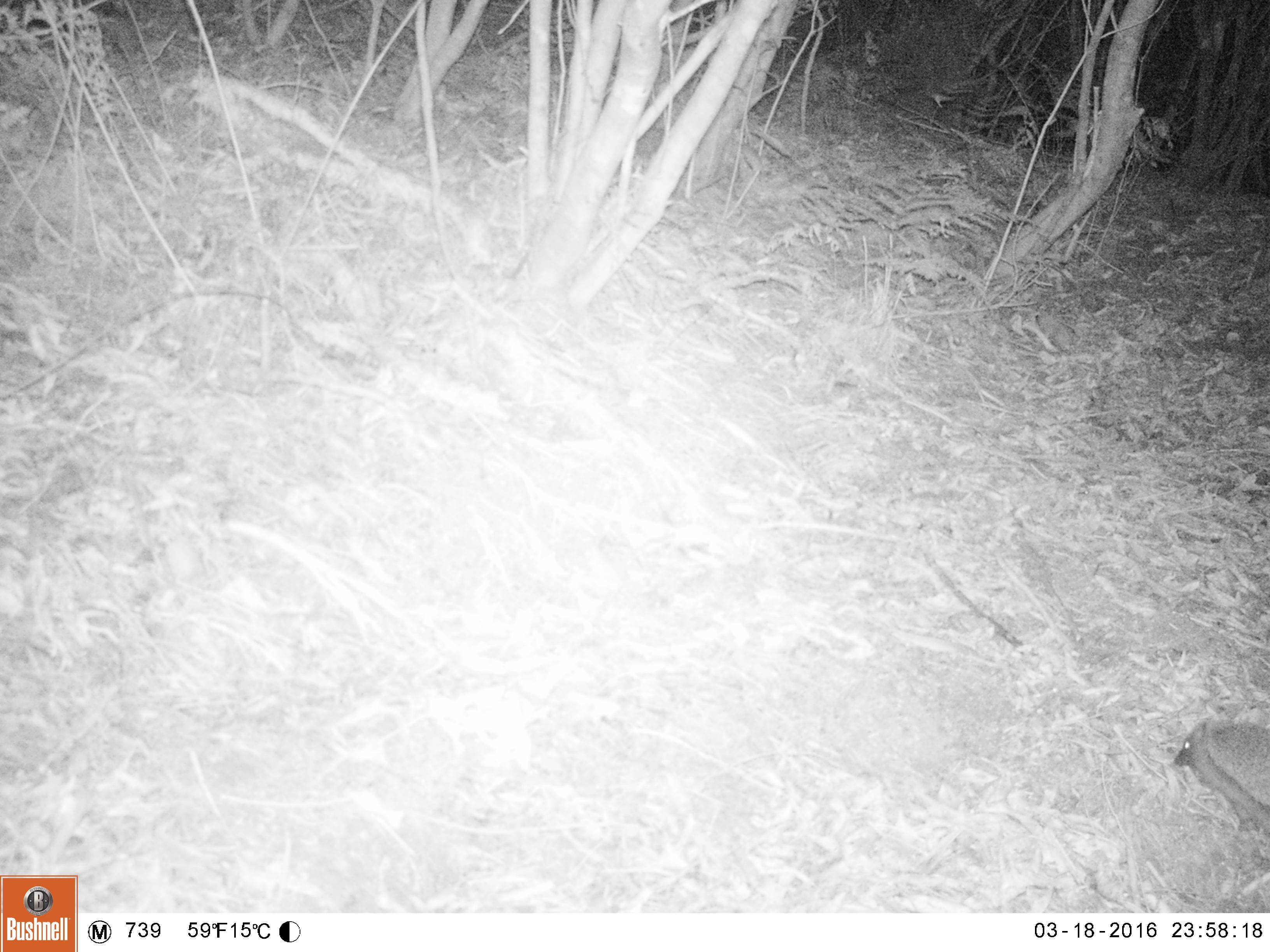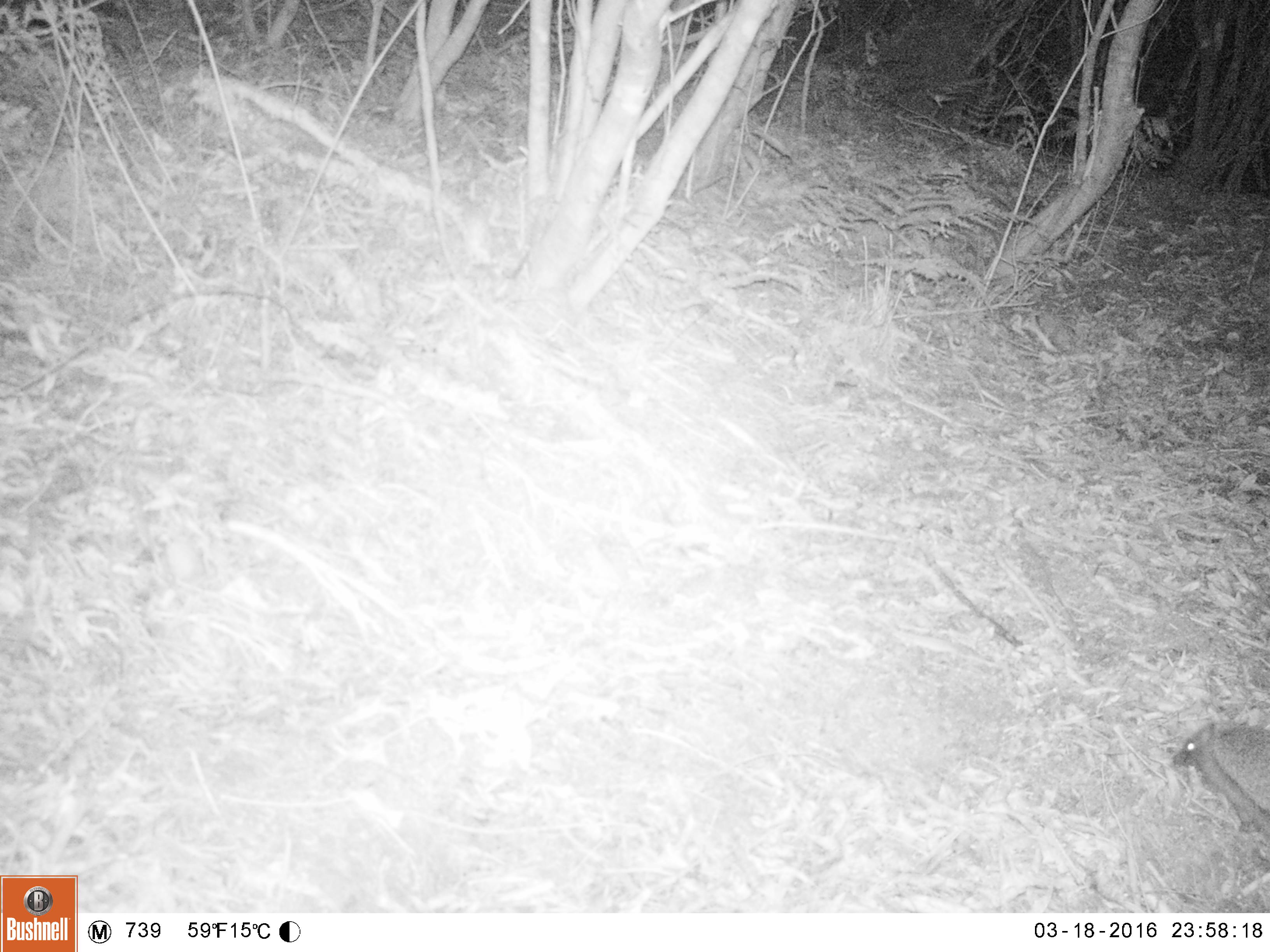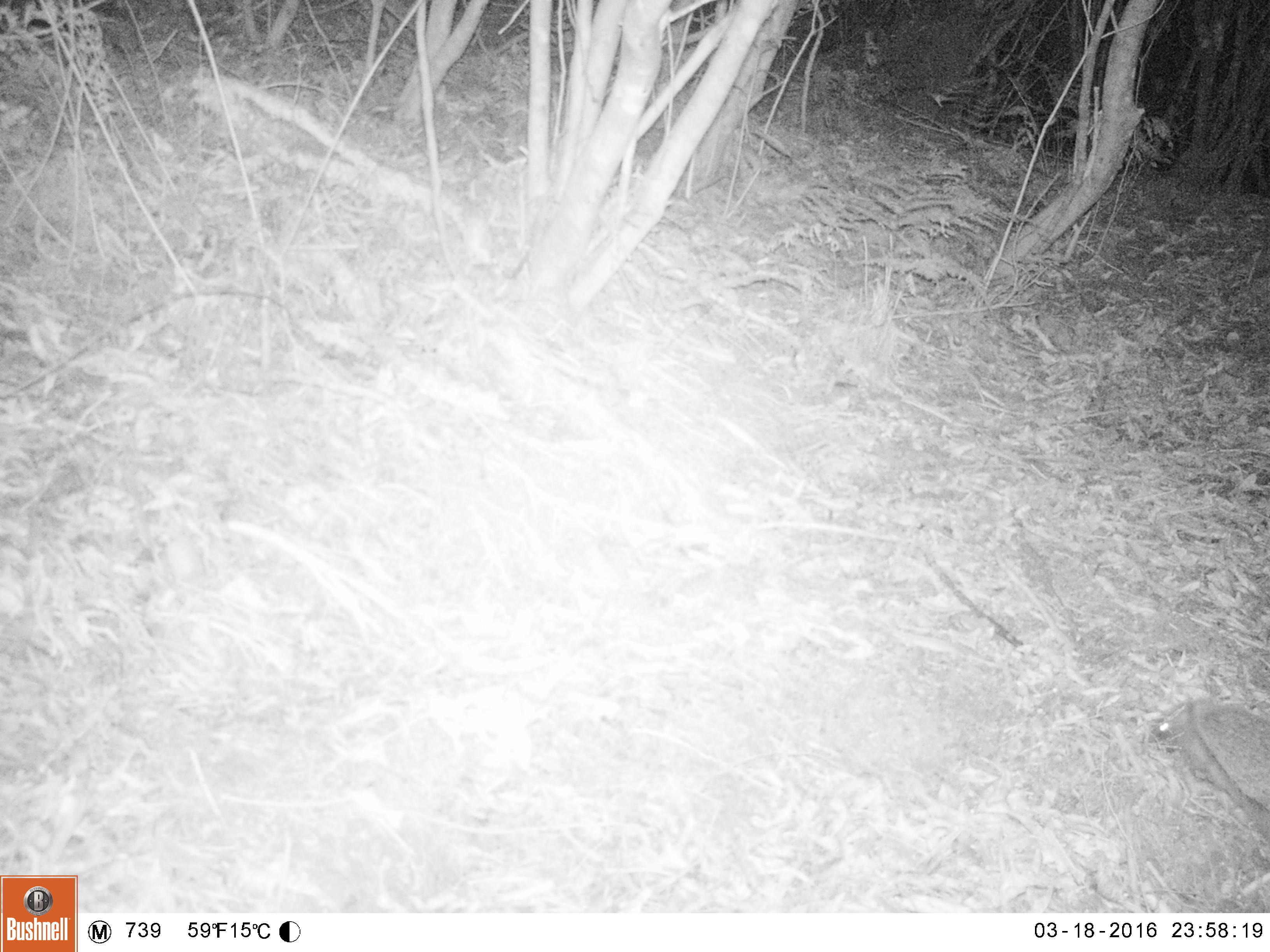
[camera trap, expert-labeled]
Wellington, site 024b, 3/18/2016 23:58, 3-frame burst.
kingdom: Animalia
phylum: Chordata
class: Mammalia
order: Eulipotyphla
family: Erinaceidae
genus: Erinaceus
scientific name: Erinaceus europaeus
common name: hedgehog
Hedgehog (Erinaceus europaeus).